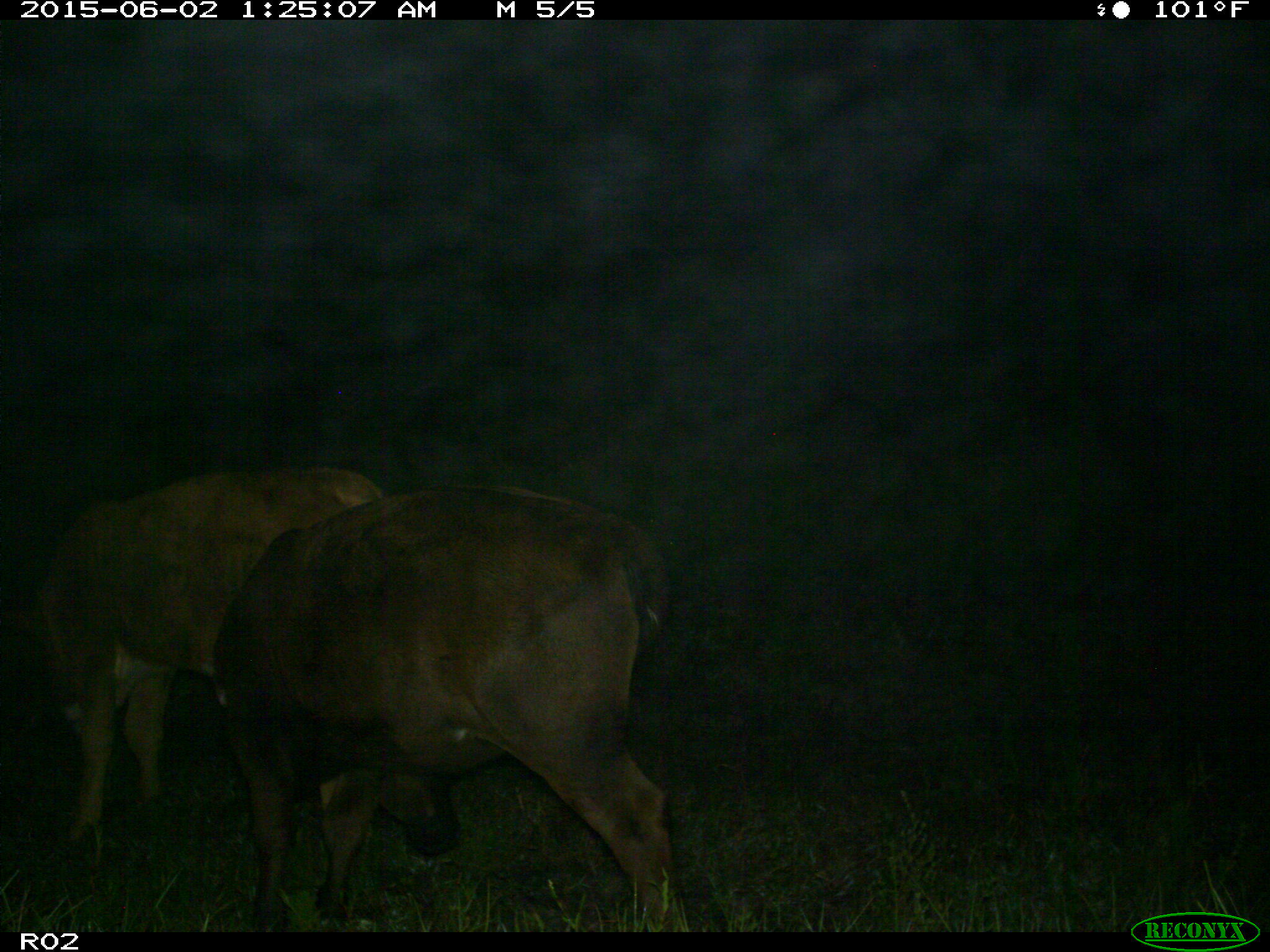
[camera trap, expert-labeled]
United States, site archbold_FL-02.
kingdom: Animalia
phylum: Chordata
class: Mammalia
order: Artiodactyla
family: Bovidae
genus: Bos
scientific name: Bos taurus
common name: domestic cow